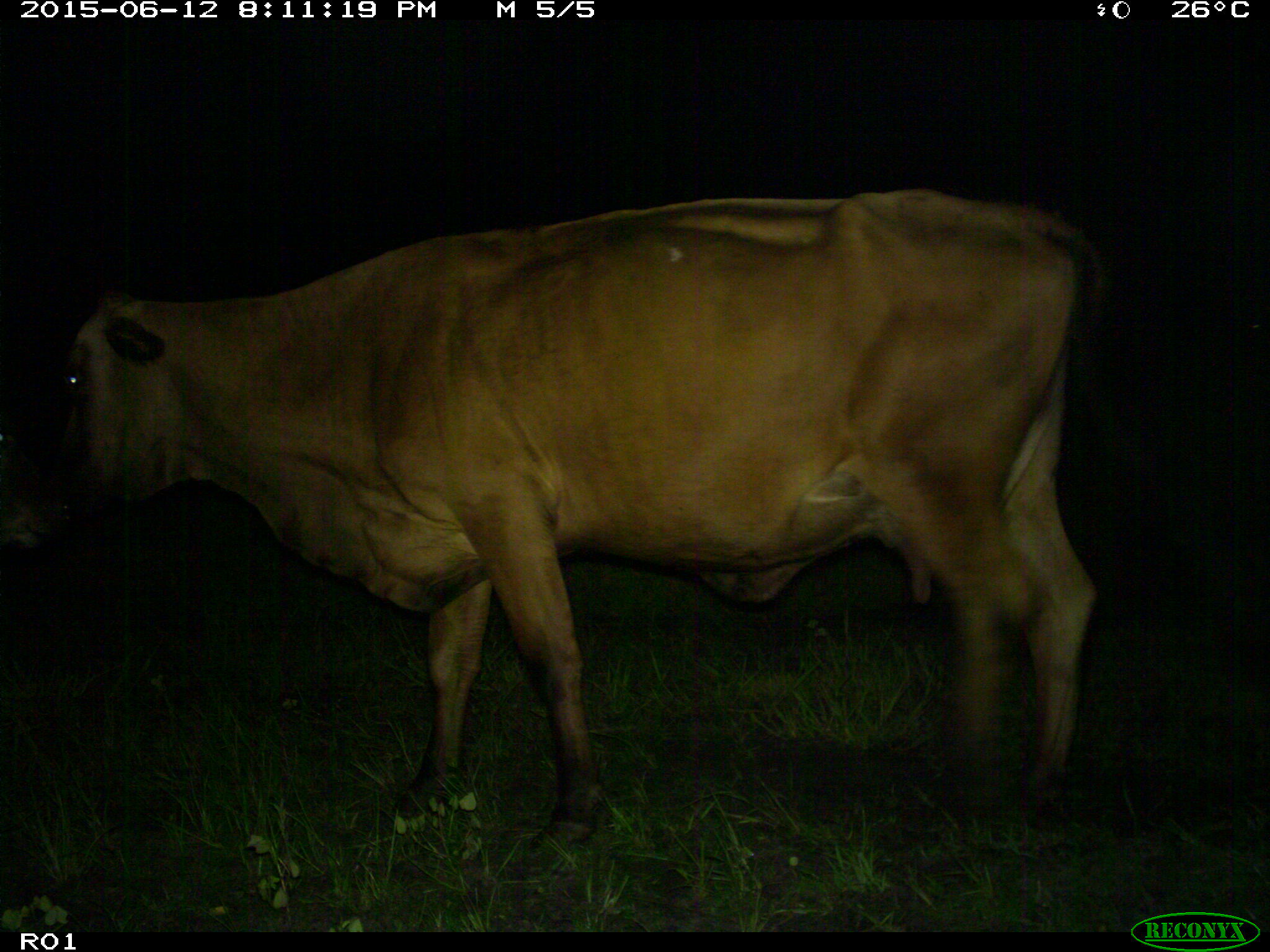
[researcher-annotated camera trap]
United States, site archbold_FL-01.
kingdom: Animalia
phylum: Chordata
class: Mammalia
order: Artiodactyla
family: Bovidae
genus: Bos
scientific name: Bos taurus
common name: domestic cow